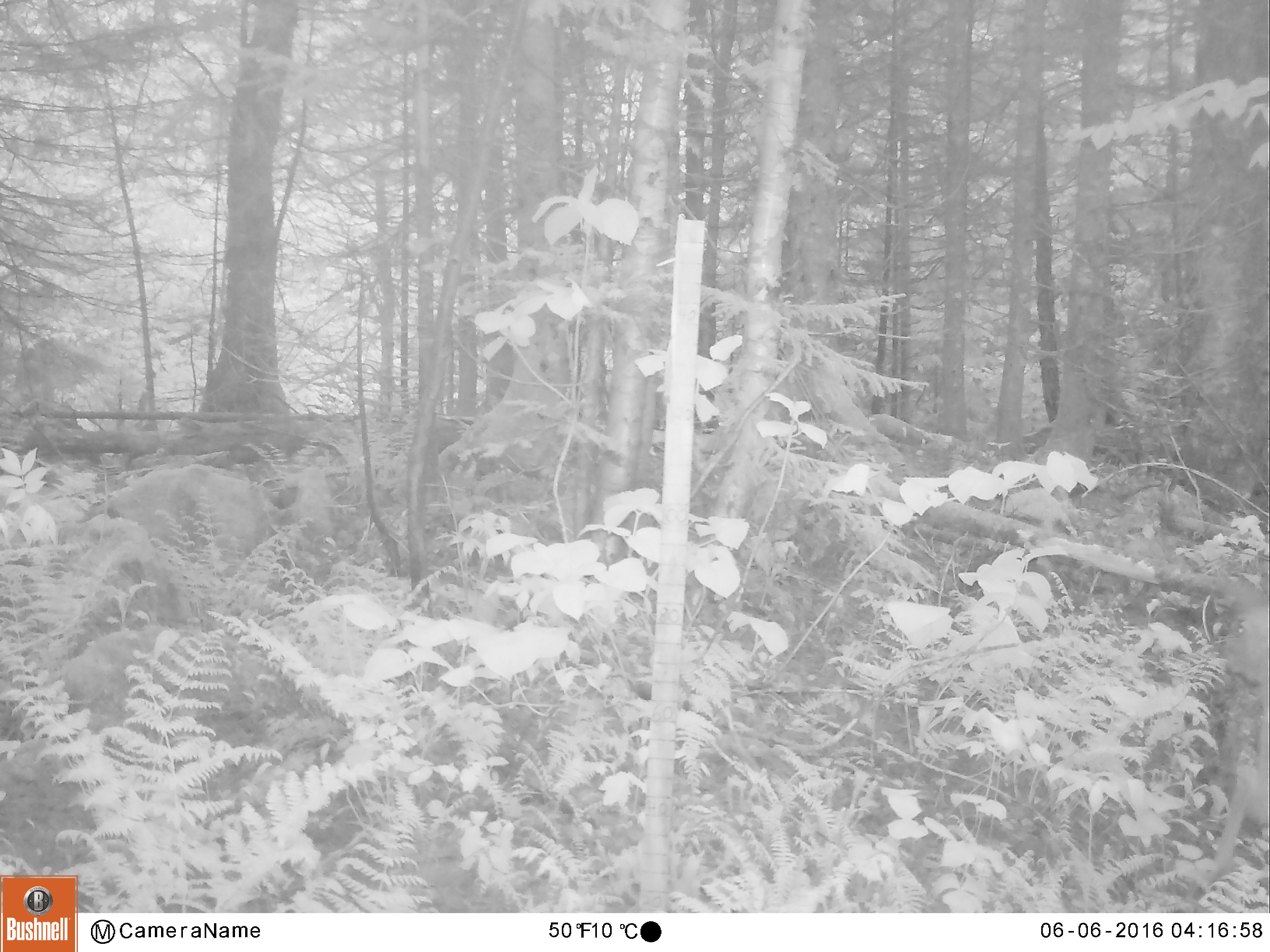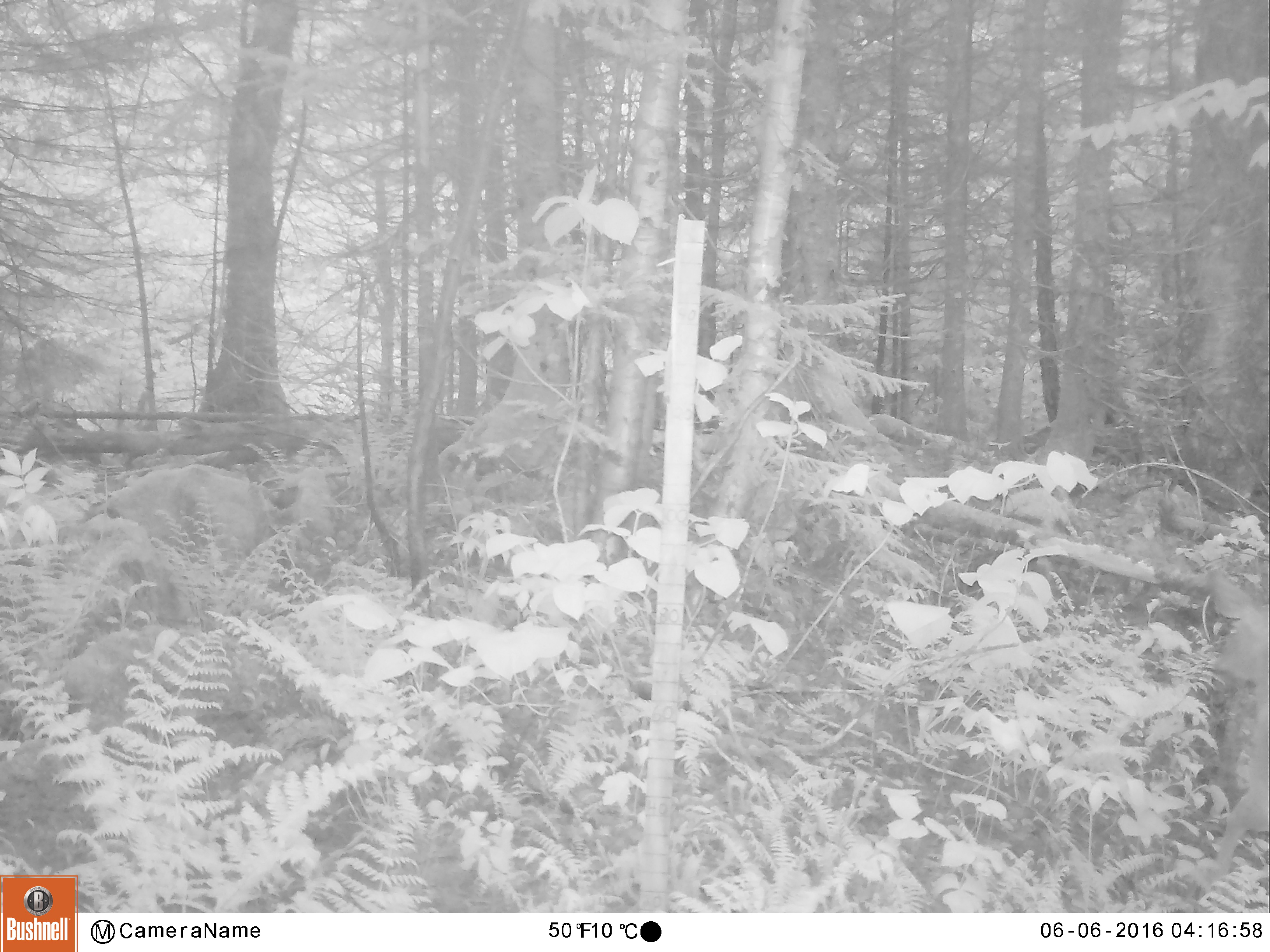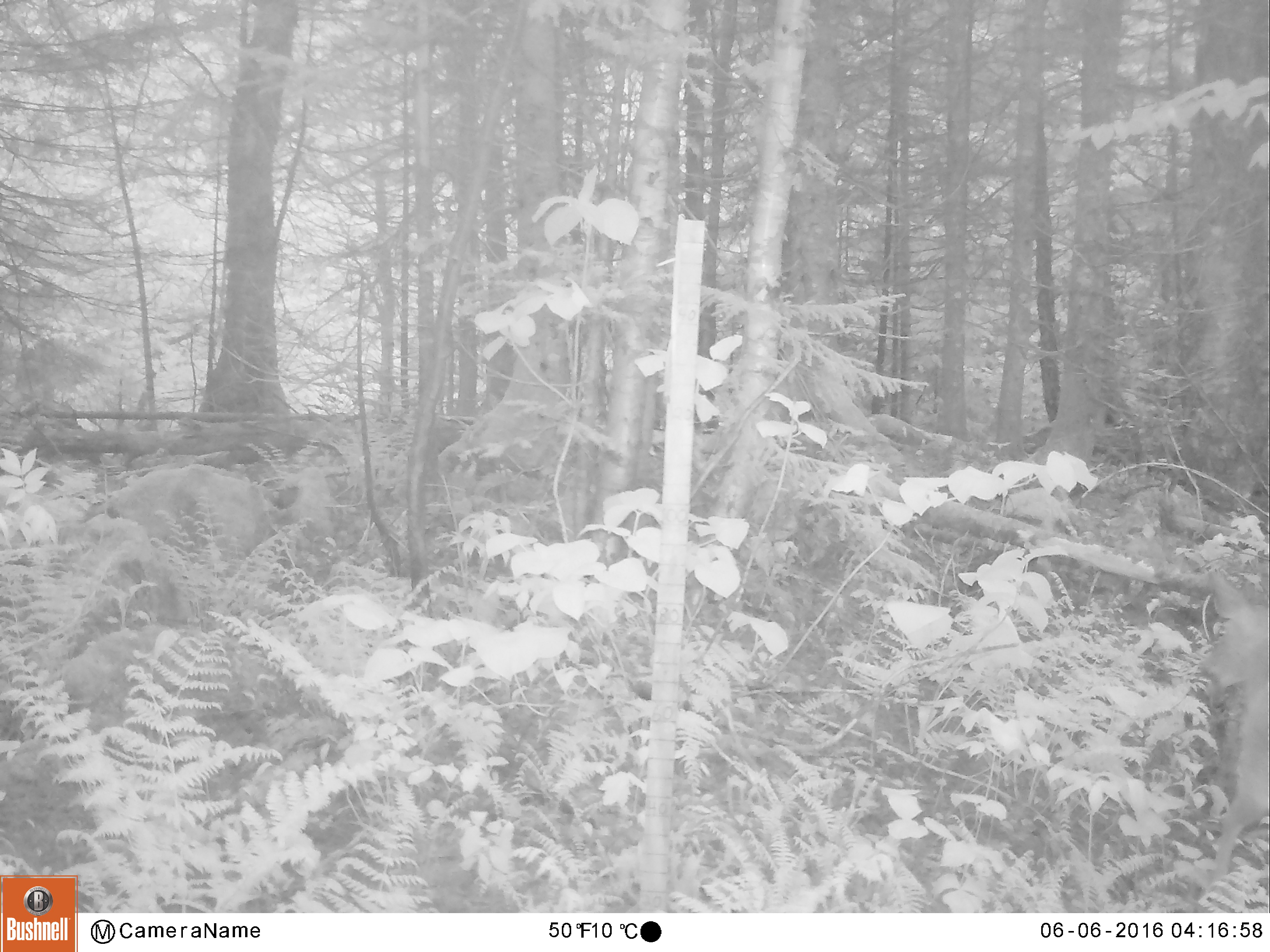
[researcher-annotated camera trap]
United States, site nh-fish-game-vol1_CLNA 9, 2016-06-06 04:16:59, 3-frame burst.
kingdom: Animalia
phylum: Chordata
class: Mammalia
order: Artiodactyla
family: Cervidae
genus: Odocoileus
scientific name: Odocoileus virginianus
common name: white-tailed deer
White-tailed deer (Odocoileus virginianus).